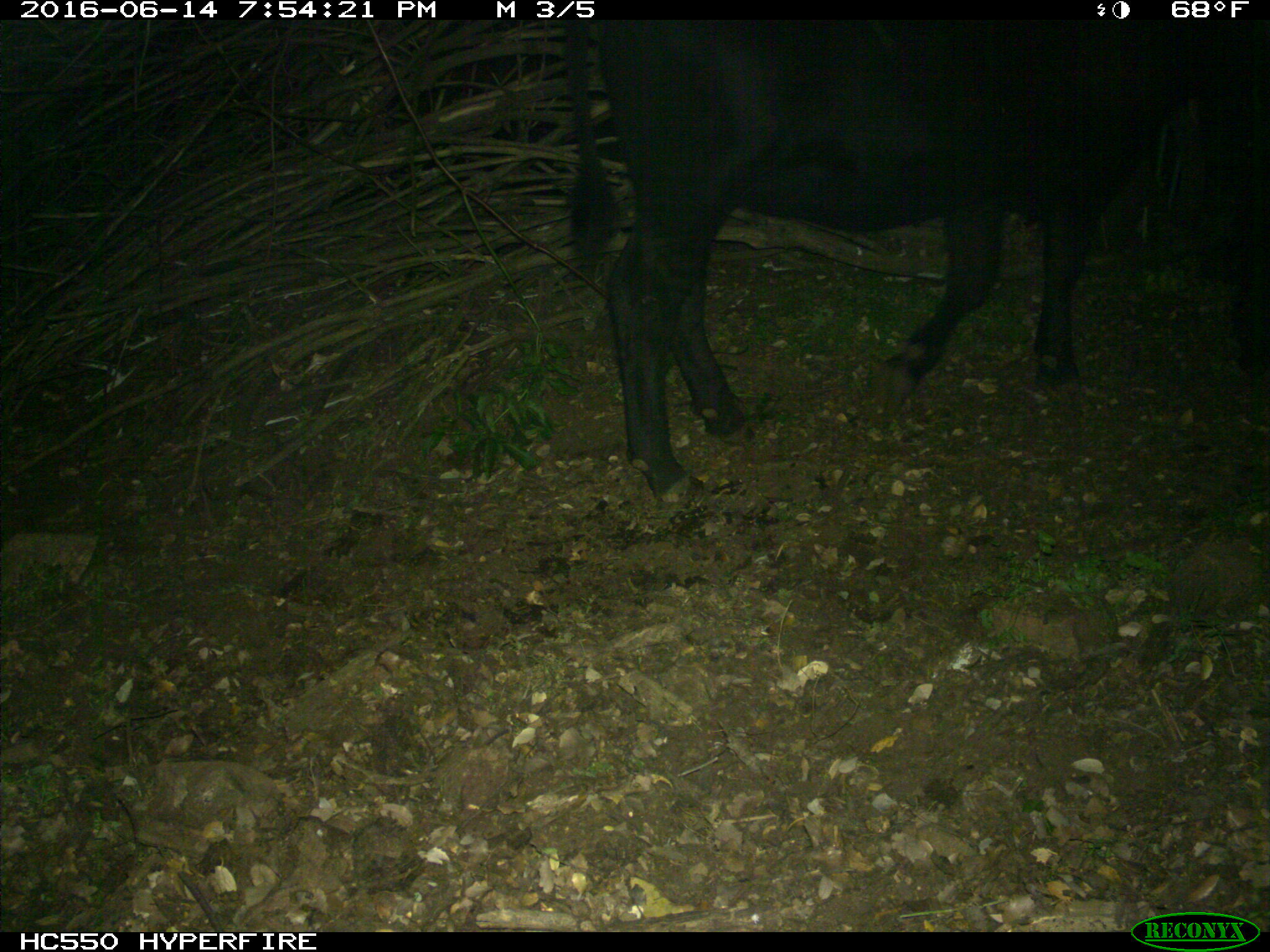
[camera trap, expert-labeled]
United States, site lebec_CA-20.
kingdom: Animalia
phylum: Chordata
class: Mammalia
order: Artiodactyla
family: Bovidae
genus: Bos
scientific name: Bos taurus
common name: domestic cow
Bos taurus (domestic cow).